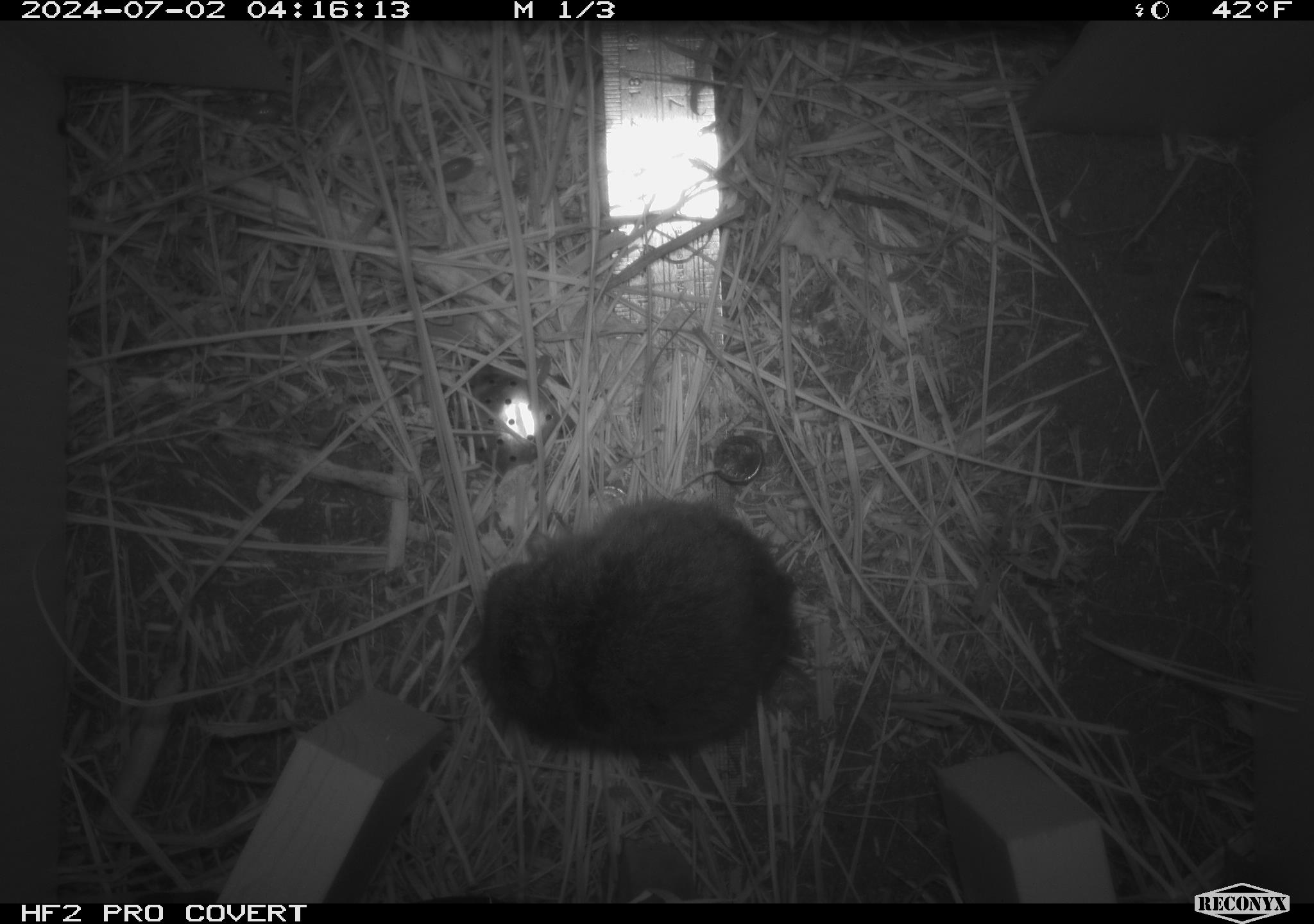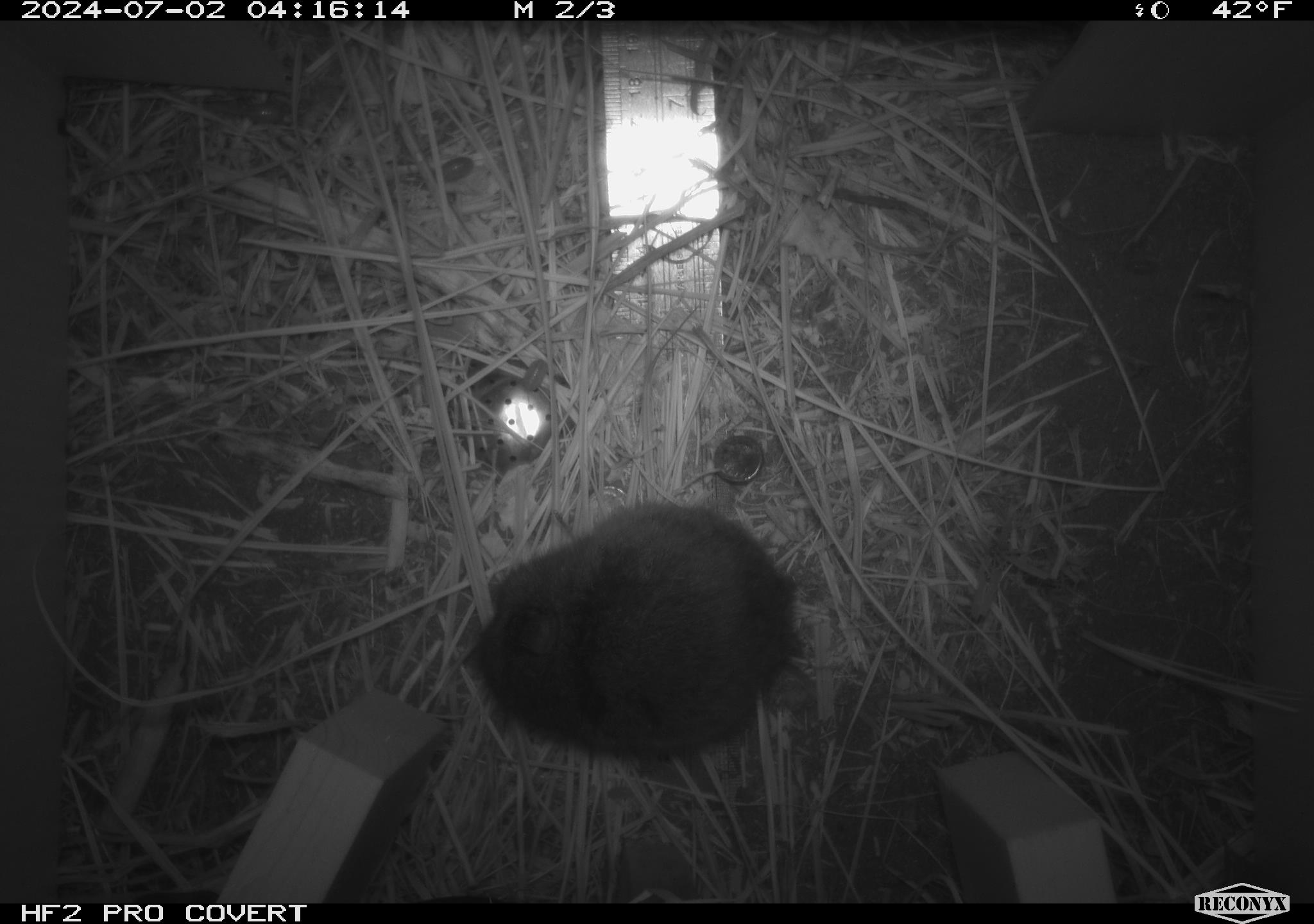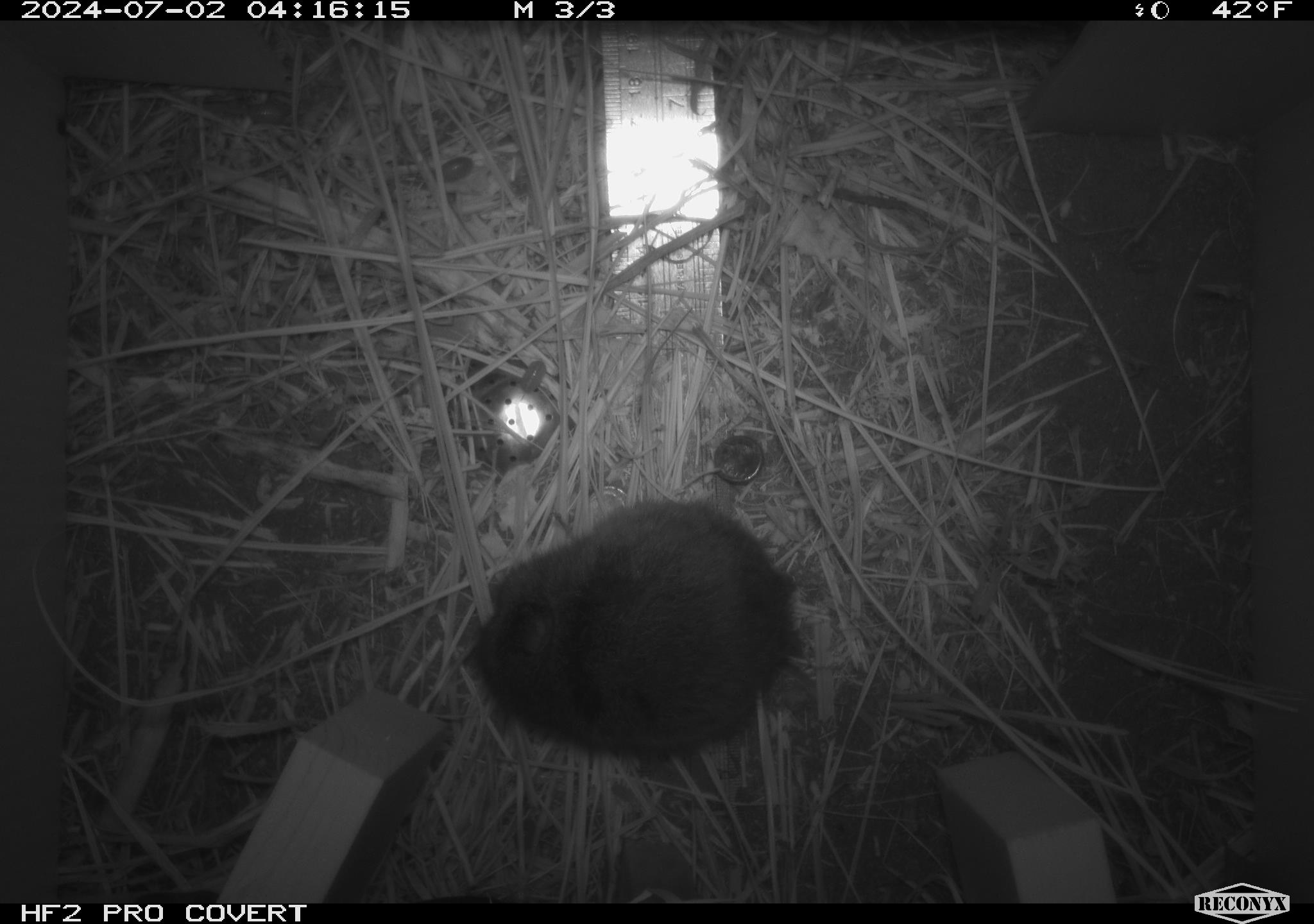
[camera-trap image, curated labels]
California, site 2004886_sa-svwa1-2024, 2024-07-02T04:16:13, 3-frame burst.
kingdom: Animalia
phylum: Chordata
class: Mammalia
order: Rodentia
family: Cricetidae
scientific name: Arvicolinae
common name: voles, lemmings, and muskrats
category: arvicolinae subfamily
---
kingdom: Animalia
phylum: Arthropoda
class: Malacostraca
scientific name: Malacostraca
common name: amphipods, crabs, isopods, krill, lobsters and shrimps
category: malacostracan